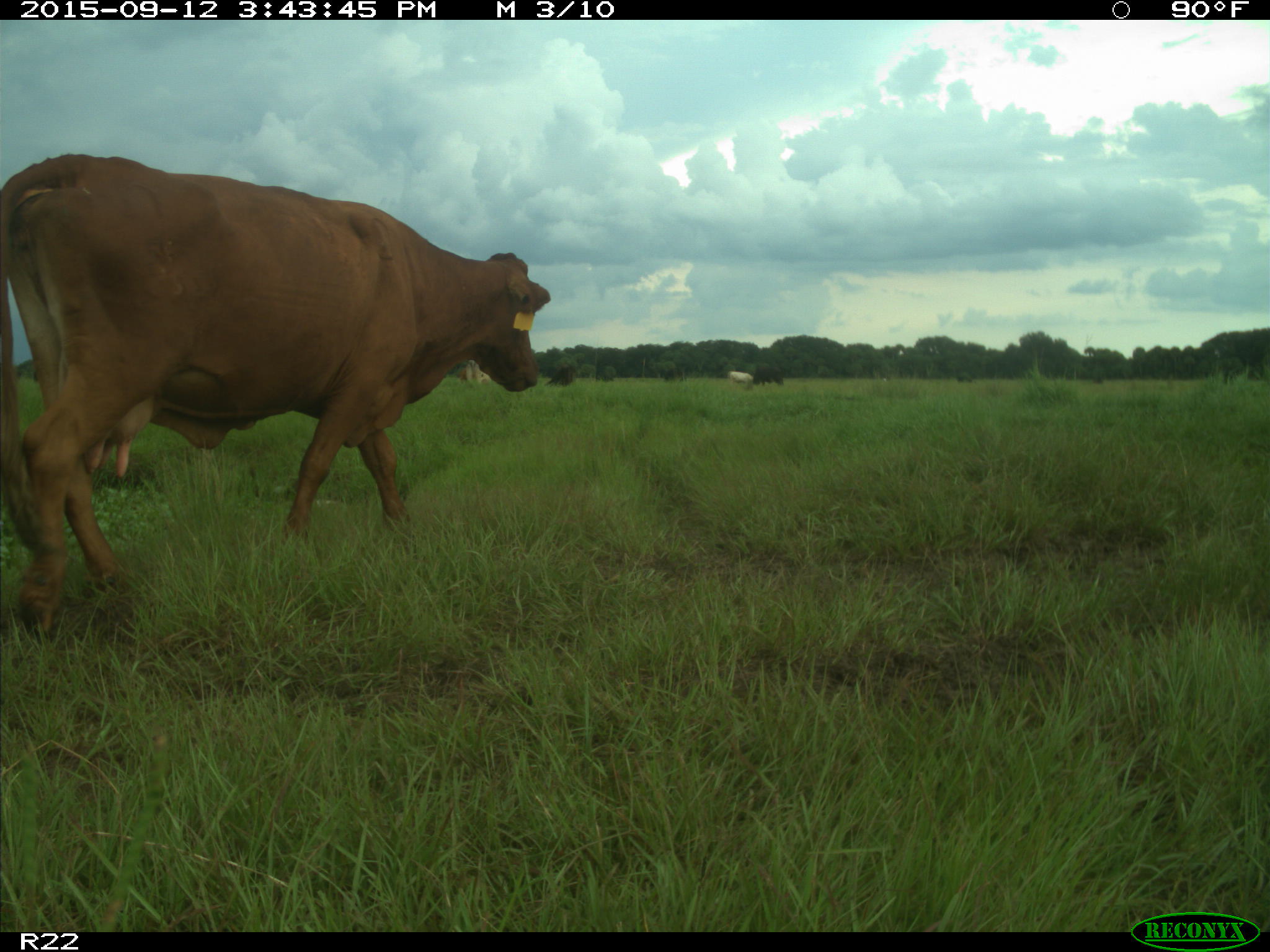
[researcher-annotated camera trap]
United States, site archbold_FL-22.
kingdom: Animalia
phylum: Chordata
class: Mammalia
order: Artiodactyla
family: Bovidae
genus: Bos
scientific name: Bos taurus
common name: domestic cow